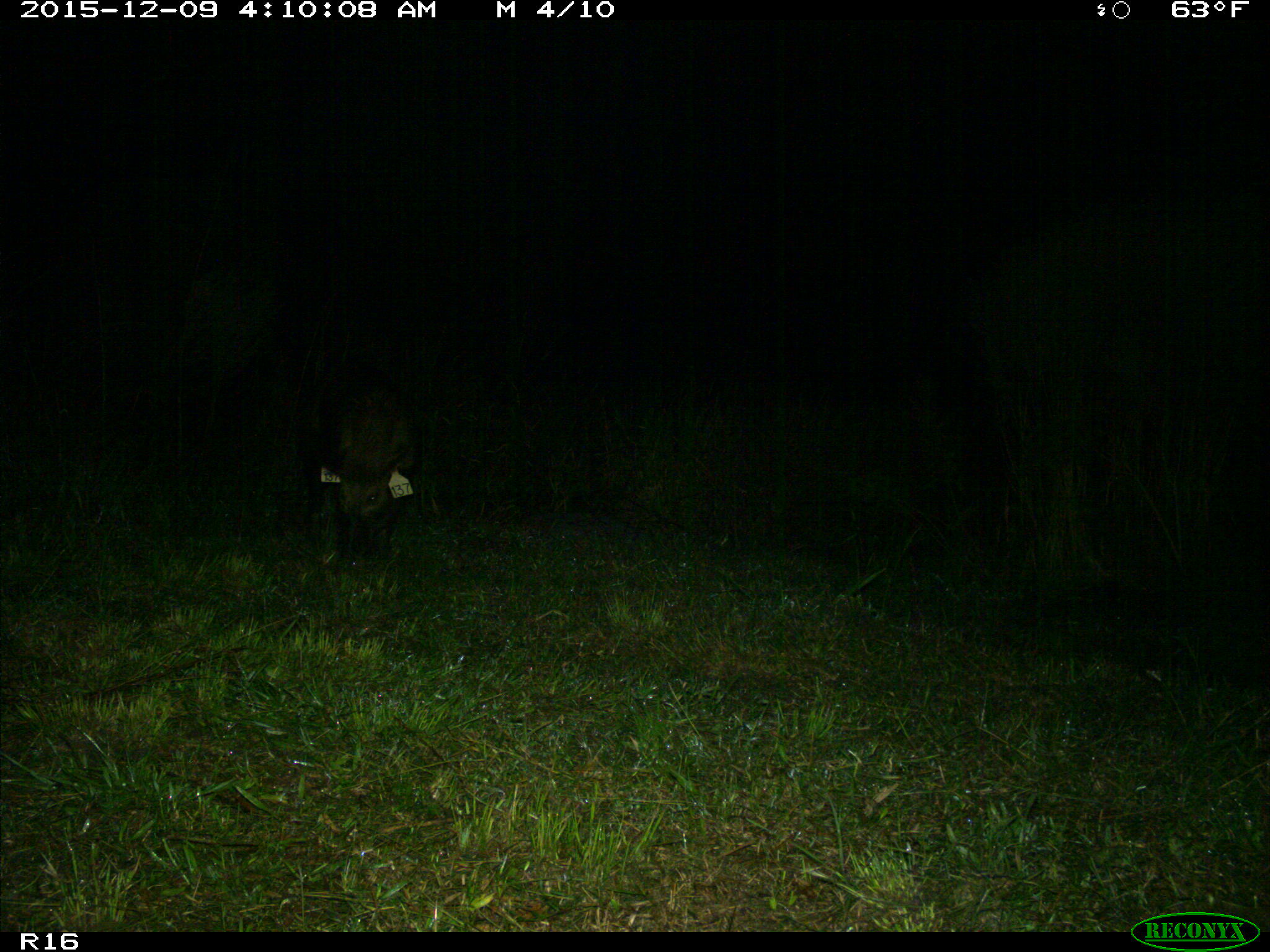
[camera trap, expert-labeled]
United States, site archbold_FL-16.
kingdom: Animalia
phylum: Chordata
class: Mammalia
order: Artiodactyla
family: Suidae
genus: Sus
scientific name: Sus scrofa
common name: wild boar